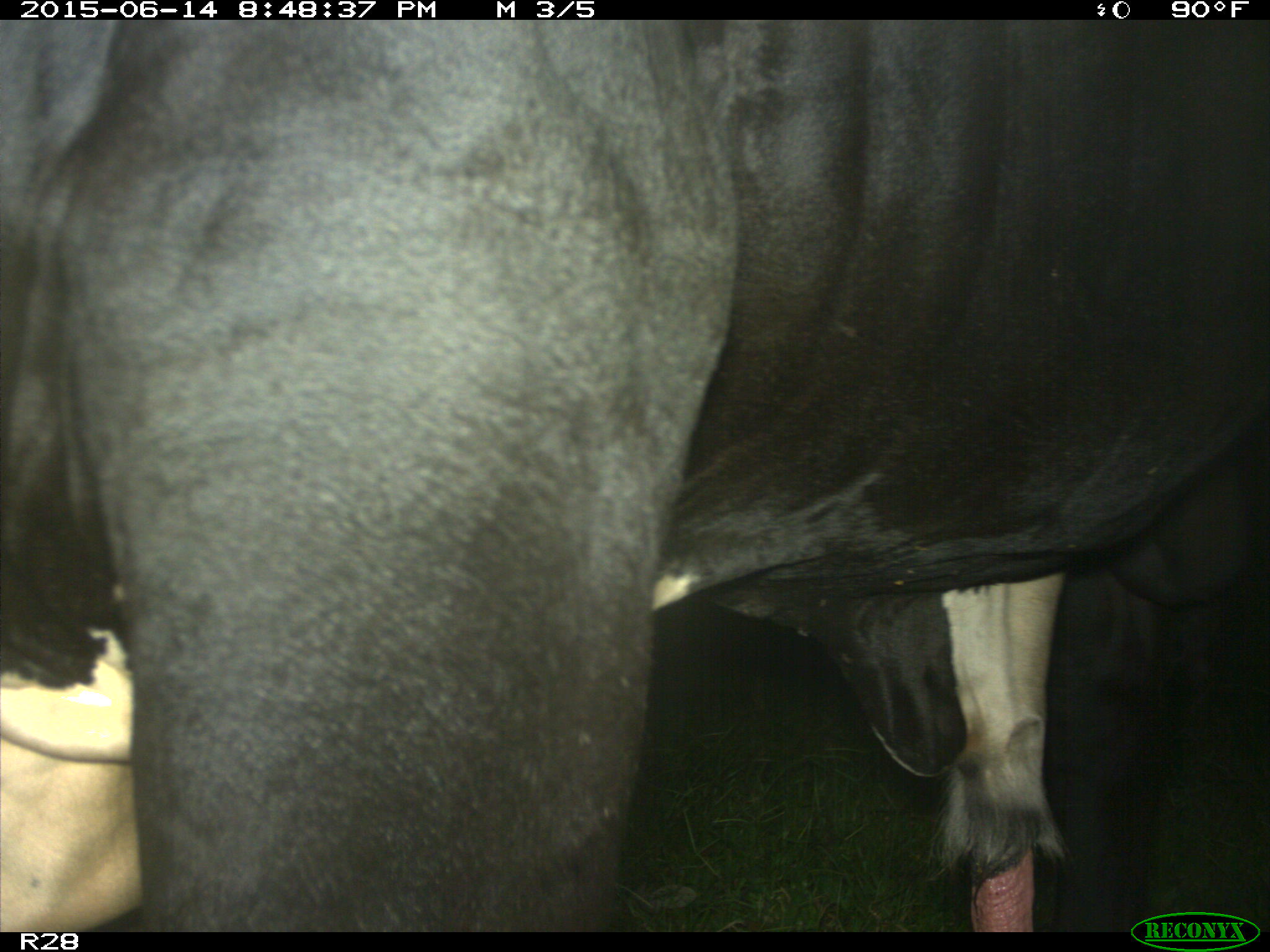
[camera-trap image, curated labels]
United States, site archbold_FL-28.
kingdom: Animalia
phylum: Chordata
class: Mammalia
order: Artiodactyla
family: Bovidae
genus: Bos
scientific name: Bos taurus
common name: domestic cow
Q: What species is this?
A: Bos taurus (domestic cow).